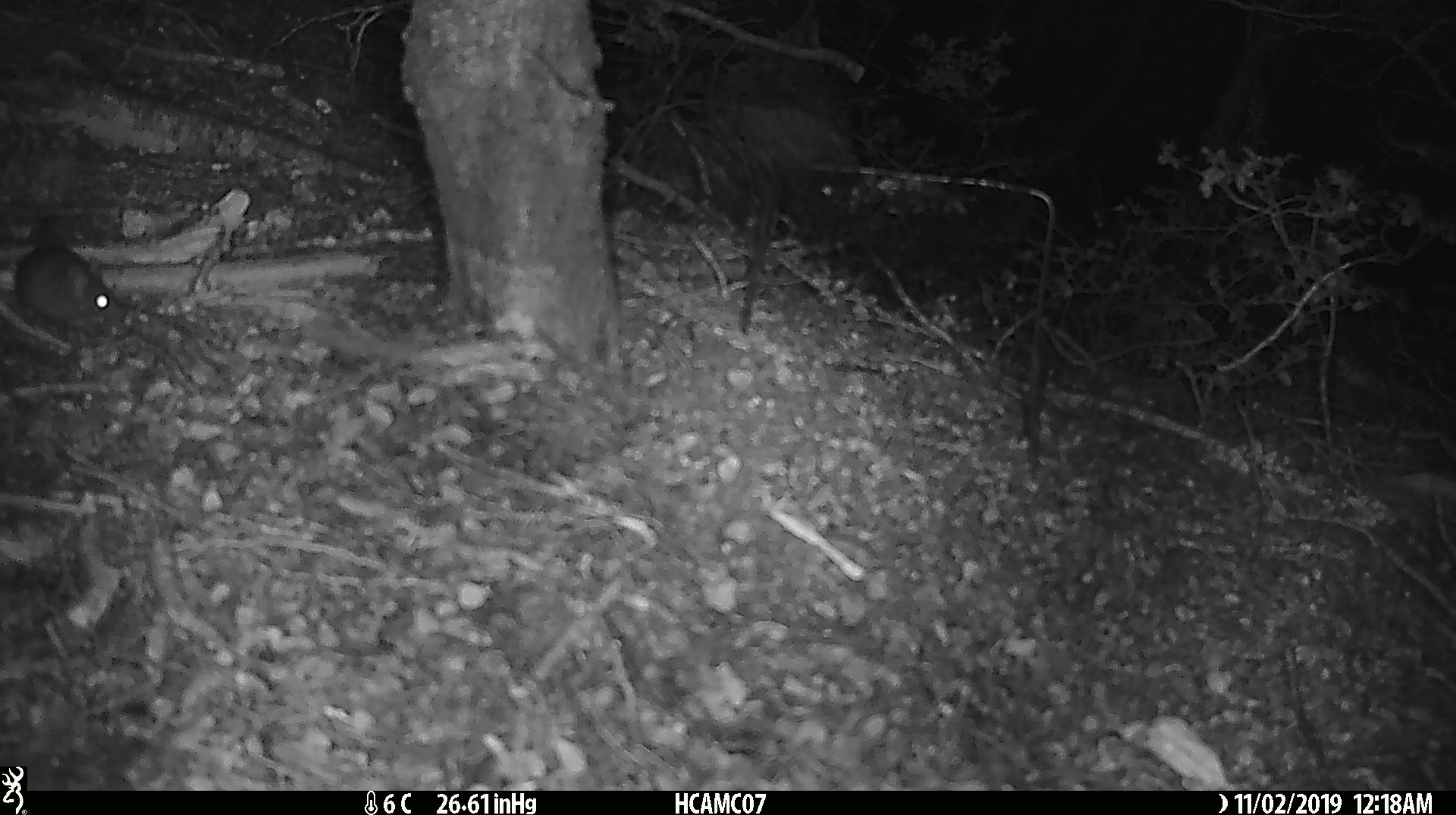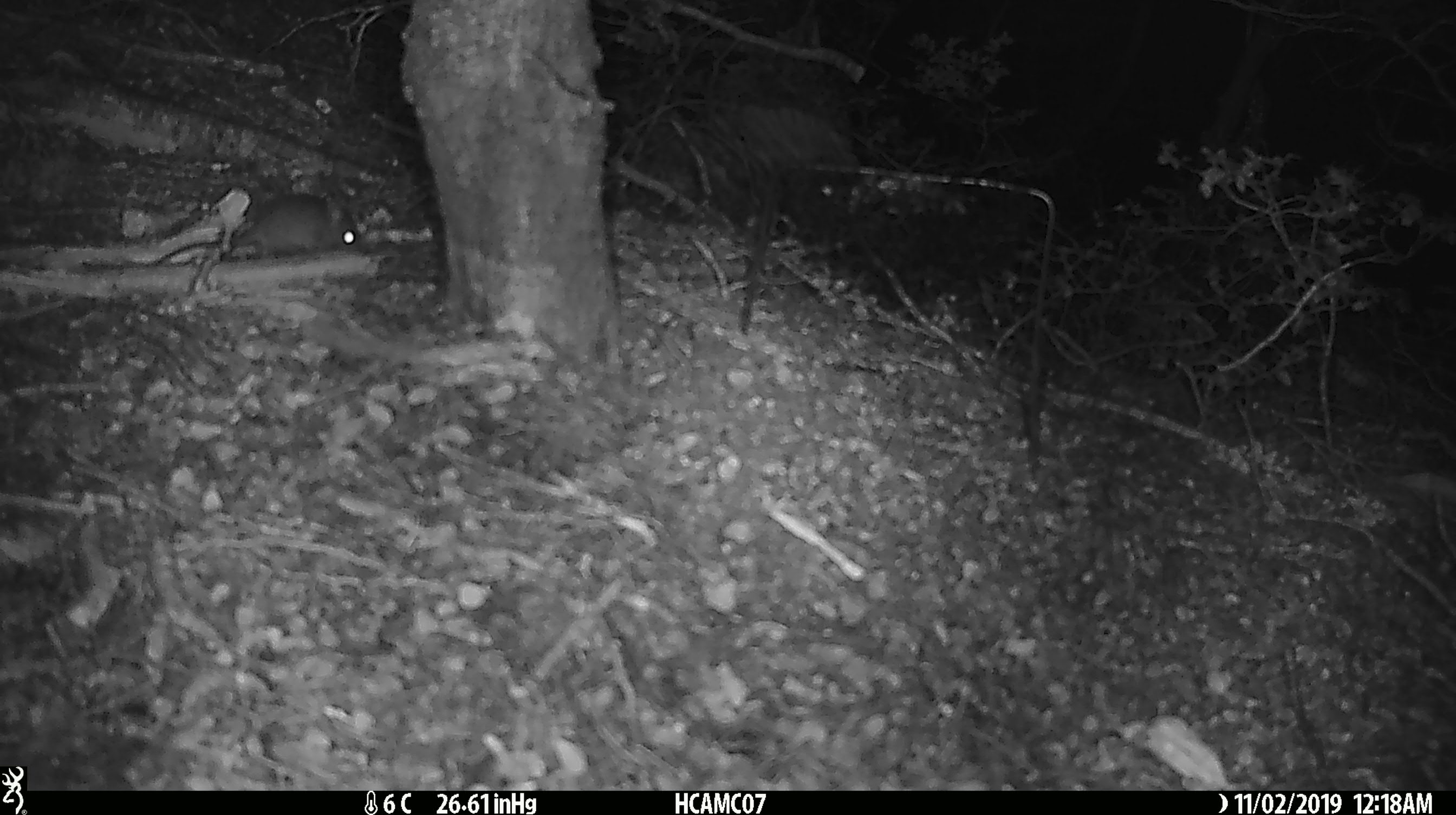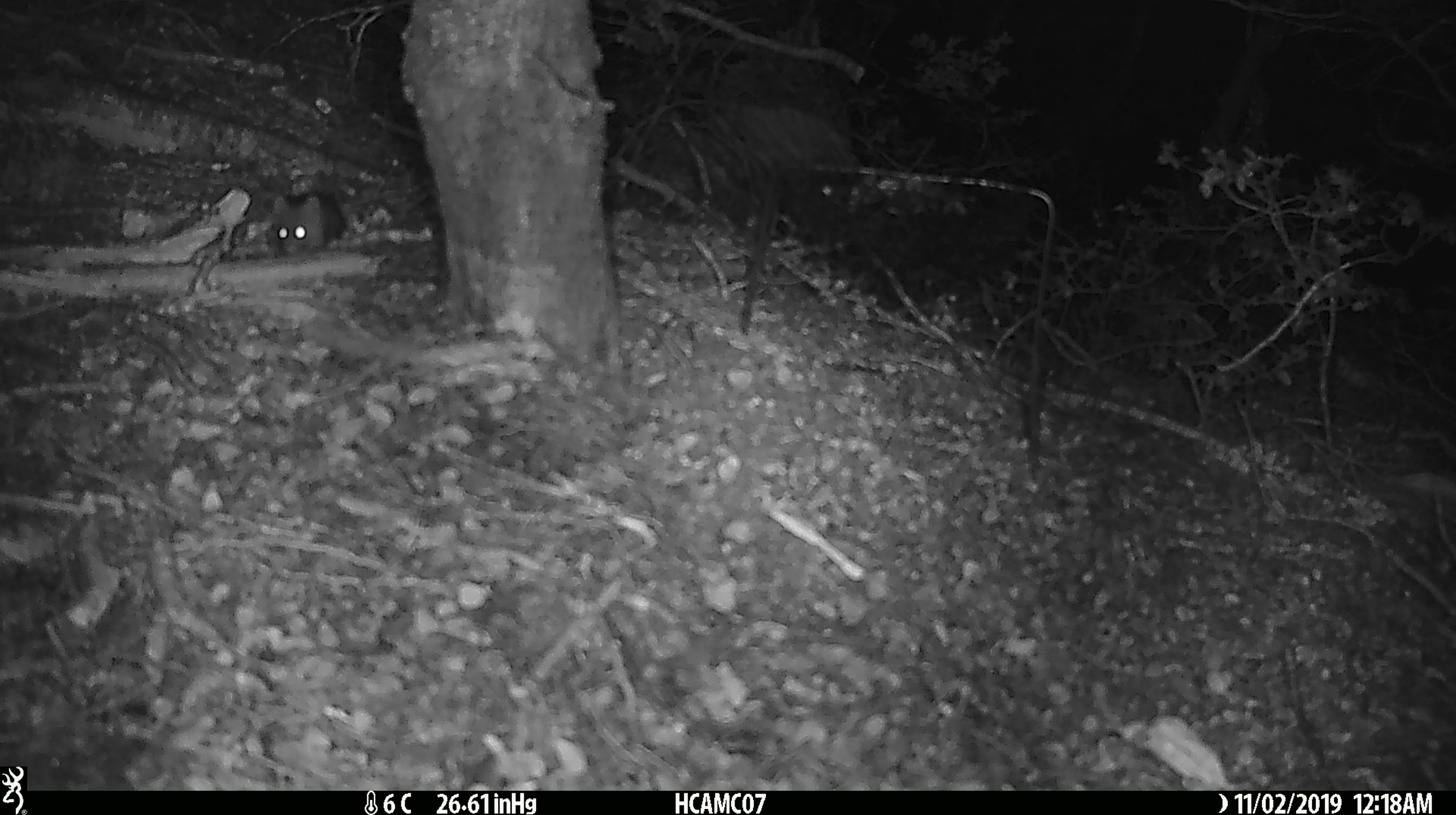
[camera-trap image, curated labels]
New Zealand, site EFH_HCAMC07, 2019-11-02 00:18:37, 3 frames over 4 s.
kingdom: Animalia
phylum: Chordata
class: Mammalia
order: Rodentia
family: Muridae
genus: Mus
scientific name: Mus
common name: mouse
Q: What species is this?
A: Mouse (Mus).